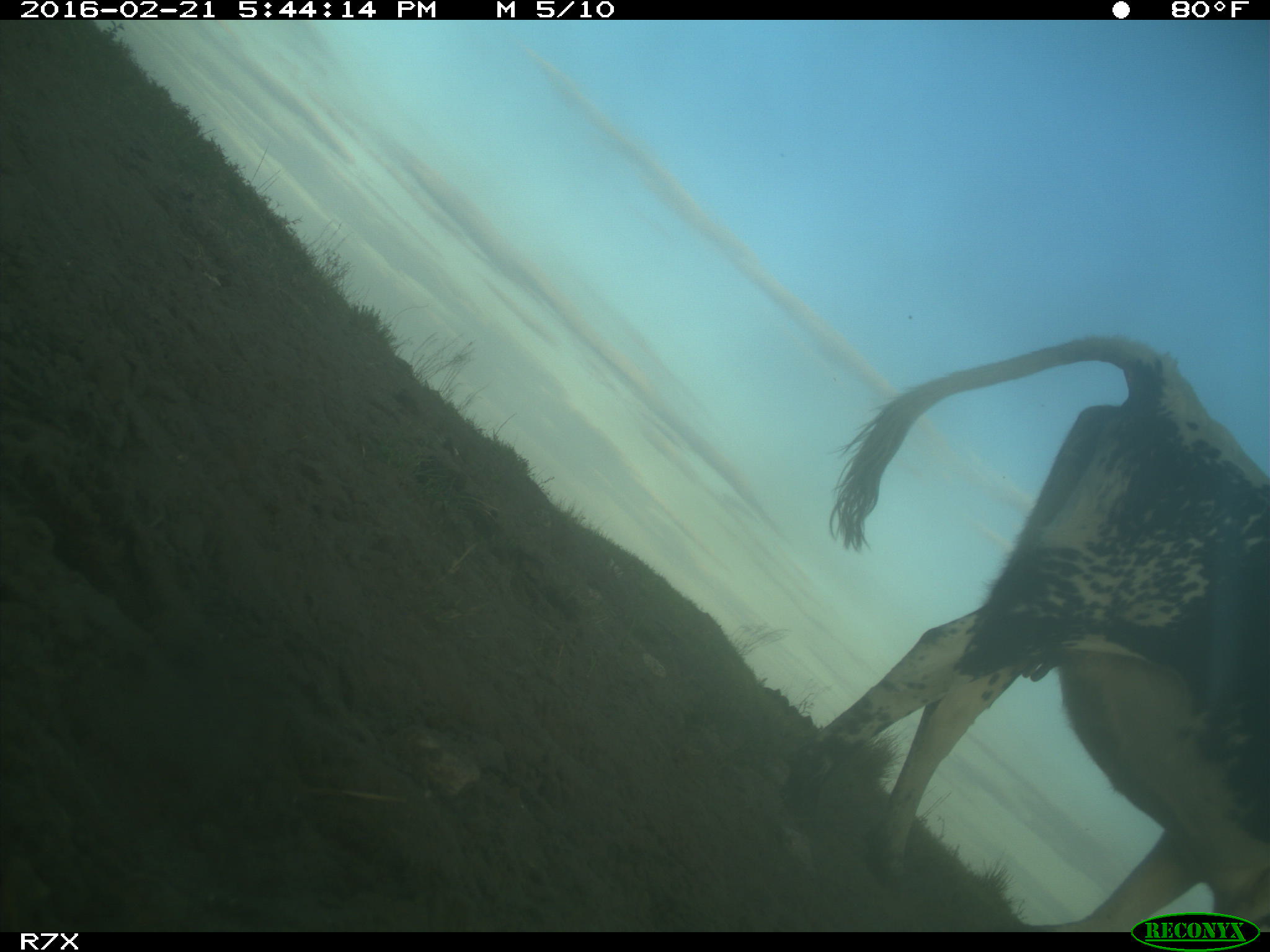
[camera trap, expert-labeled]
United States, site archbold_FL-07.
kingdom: Animalia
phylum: Chordata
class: Mammalia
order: Artiodactyla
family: Bovidae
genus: Bos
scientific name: Bos taurus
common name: domestic cow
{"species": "Bos taurus (domestic cow)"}